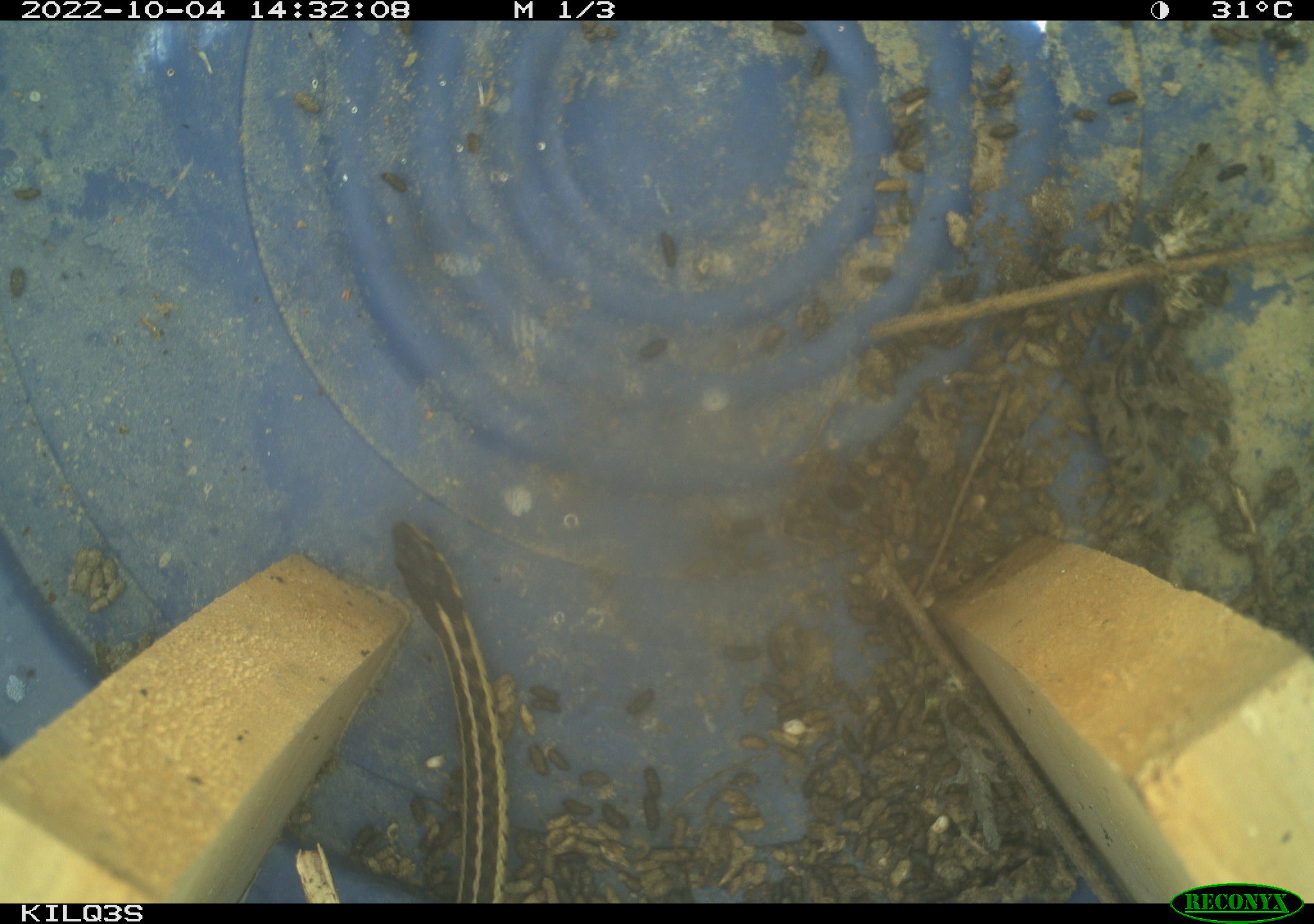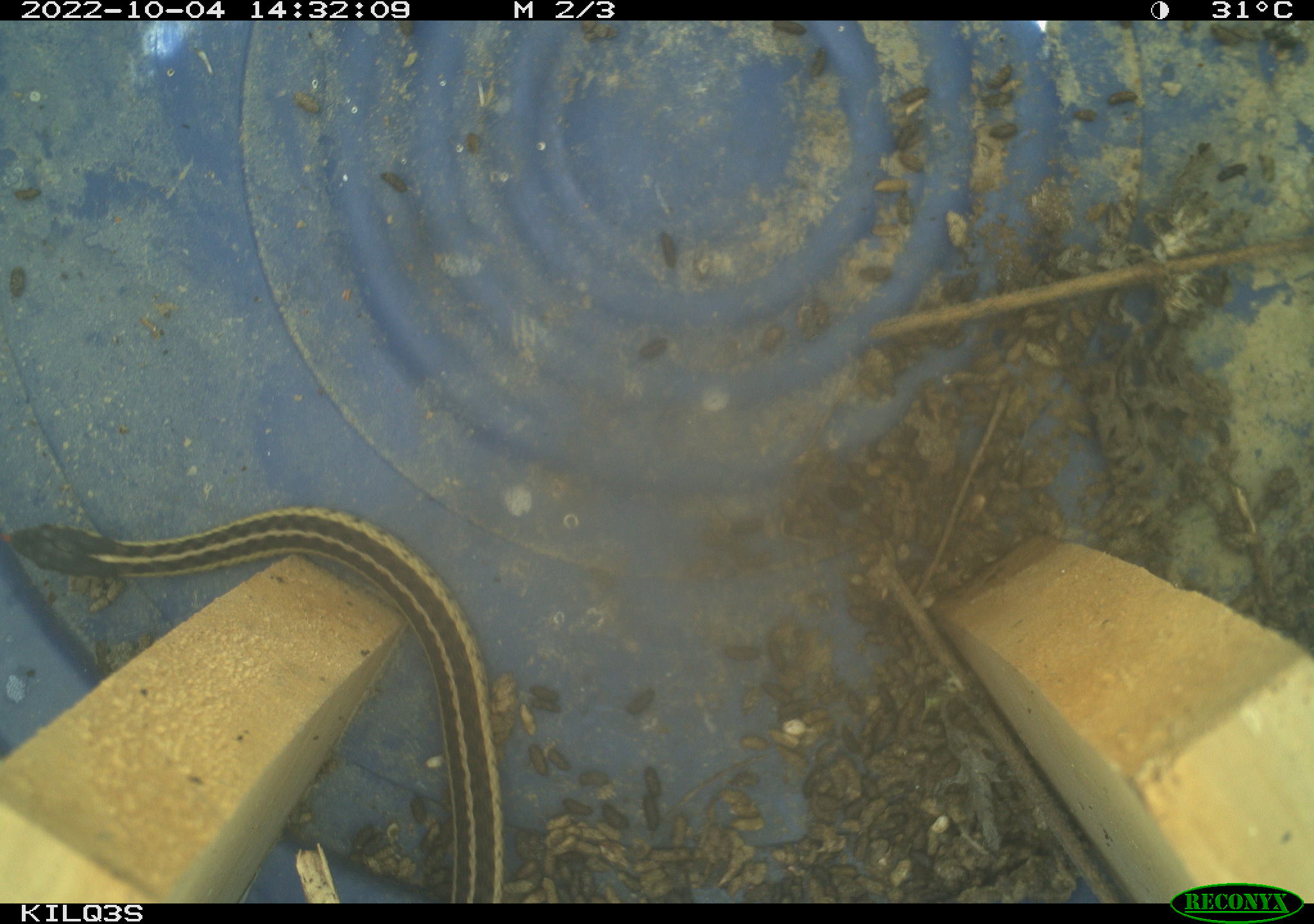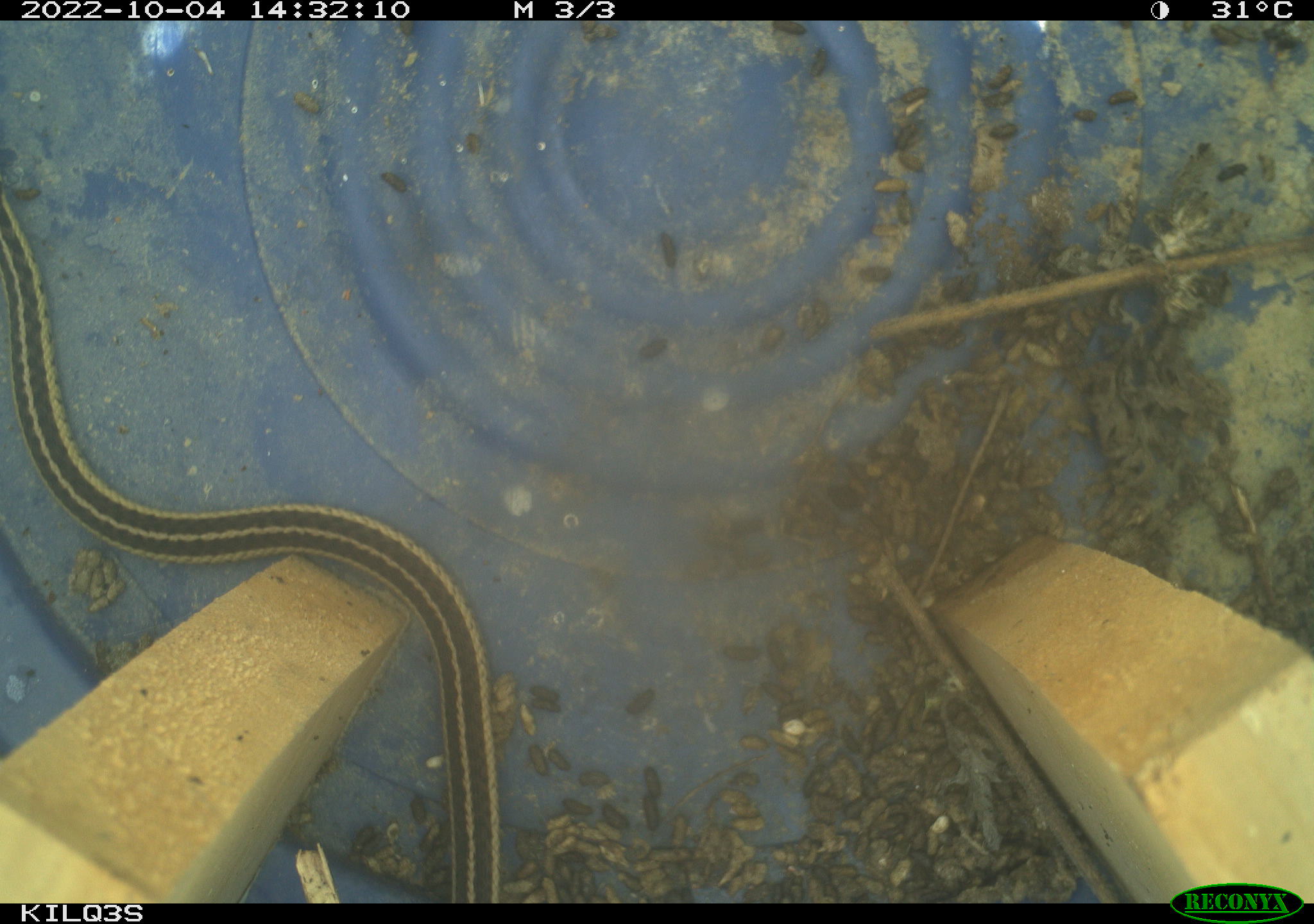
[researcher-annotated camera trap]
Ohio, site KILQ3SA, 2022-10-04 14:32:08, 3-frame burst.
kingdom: Animalia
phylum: Chordata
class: Reptilia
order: Squamata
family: Colubridae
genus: Thamnophis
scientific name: Thamnophis sirtalis sirtalis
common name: eastern gartersnake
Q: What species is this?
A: Eastern gartersnake (Thamnophis sirtalis sirtalis).